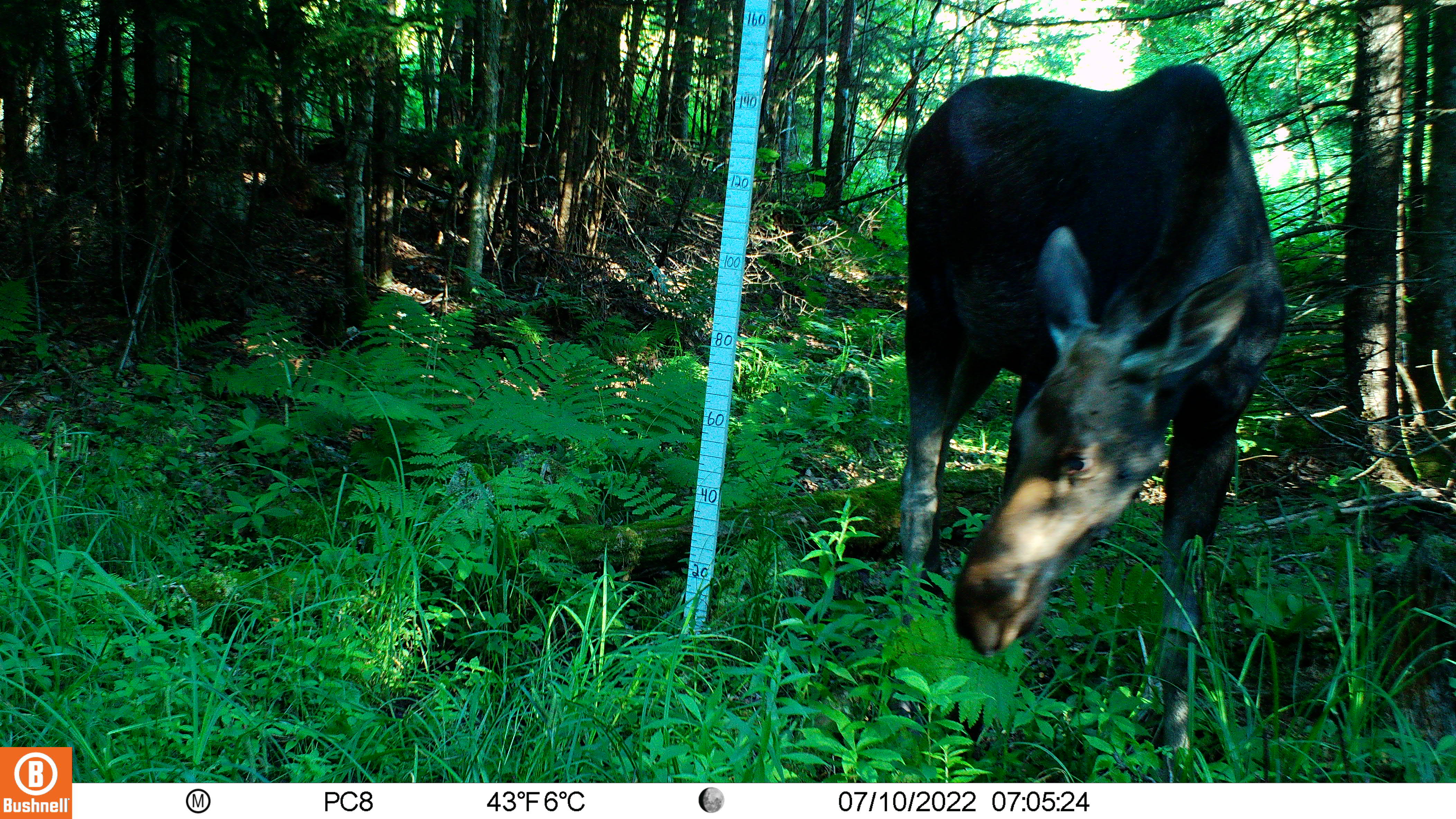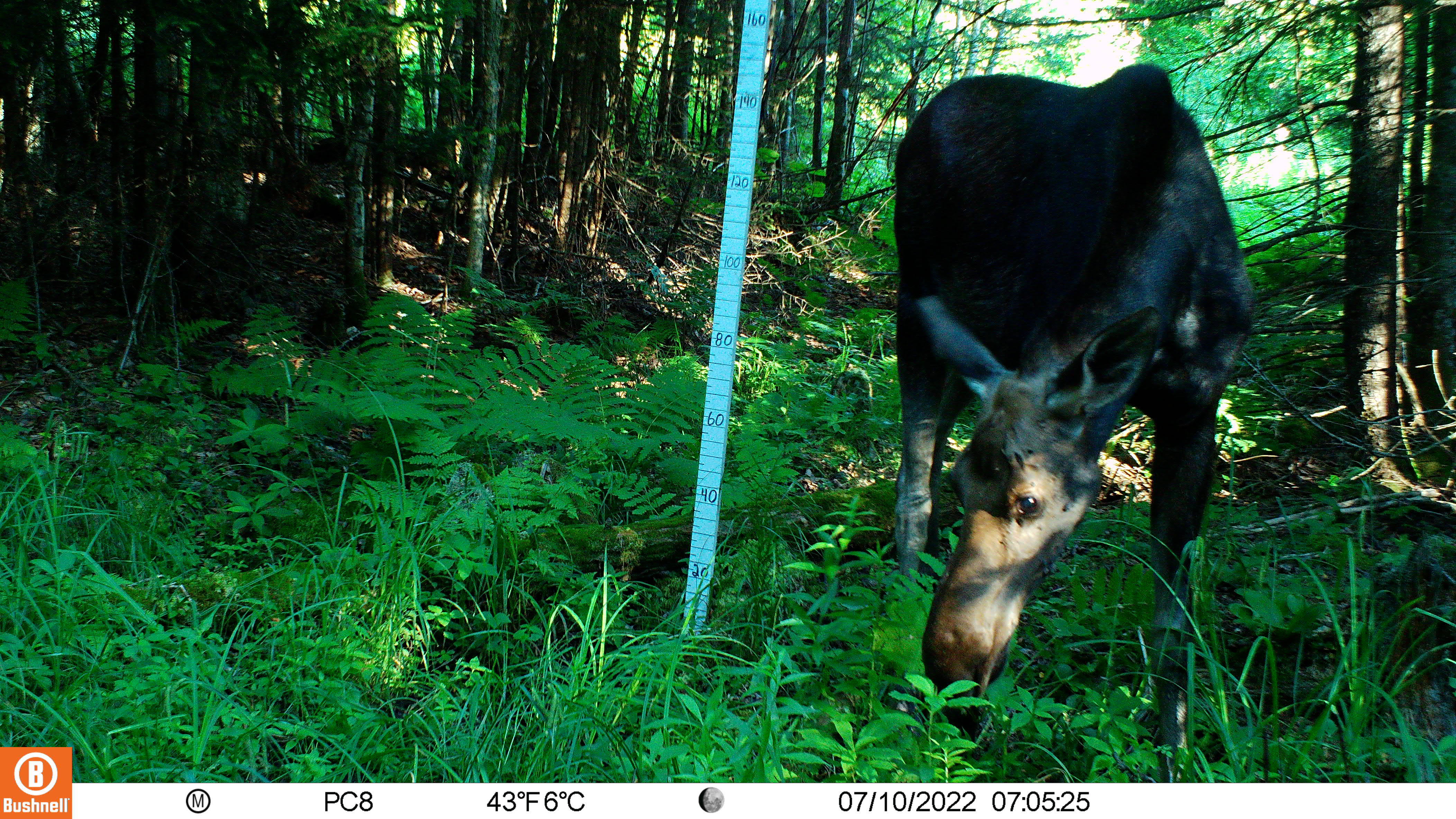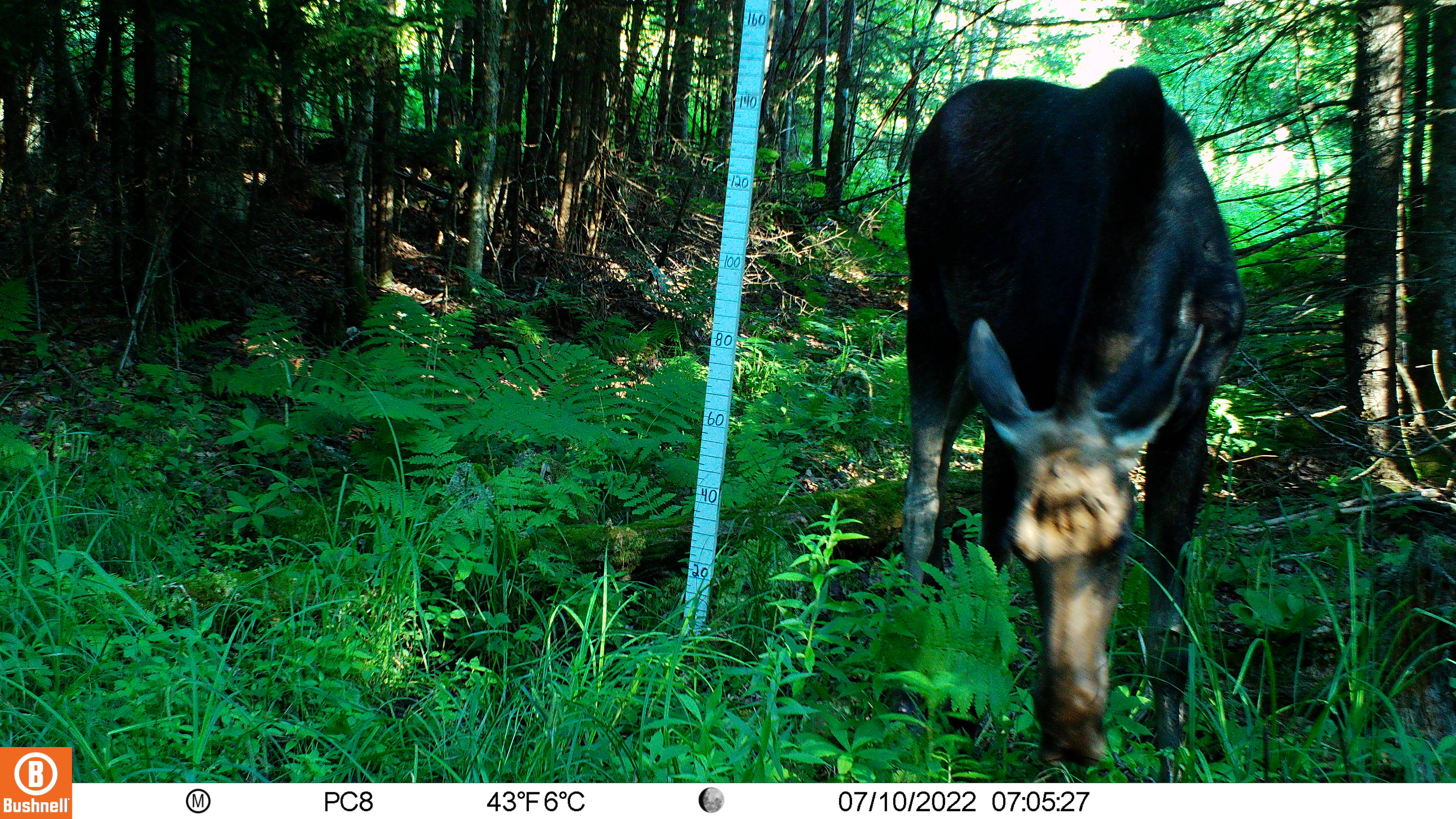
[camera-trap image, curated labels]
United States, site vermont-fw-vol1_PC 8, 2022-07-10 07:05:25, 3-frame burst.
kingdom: Animalia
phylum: Chordata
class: Mammalia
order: Artiodactyla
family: Cervidae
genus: Alces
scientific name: Alces alces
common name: moose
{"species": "moose (Alces alces)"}